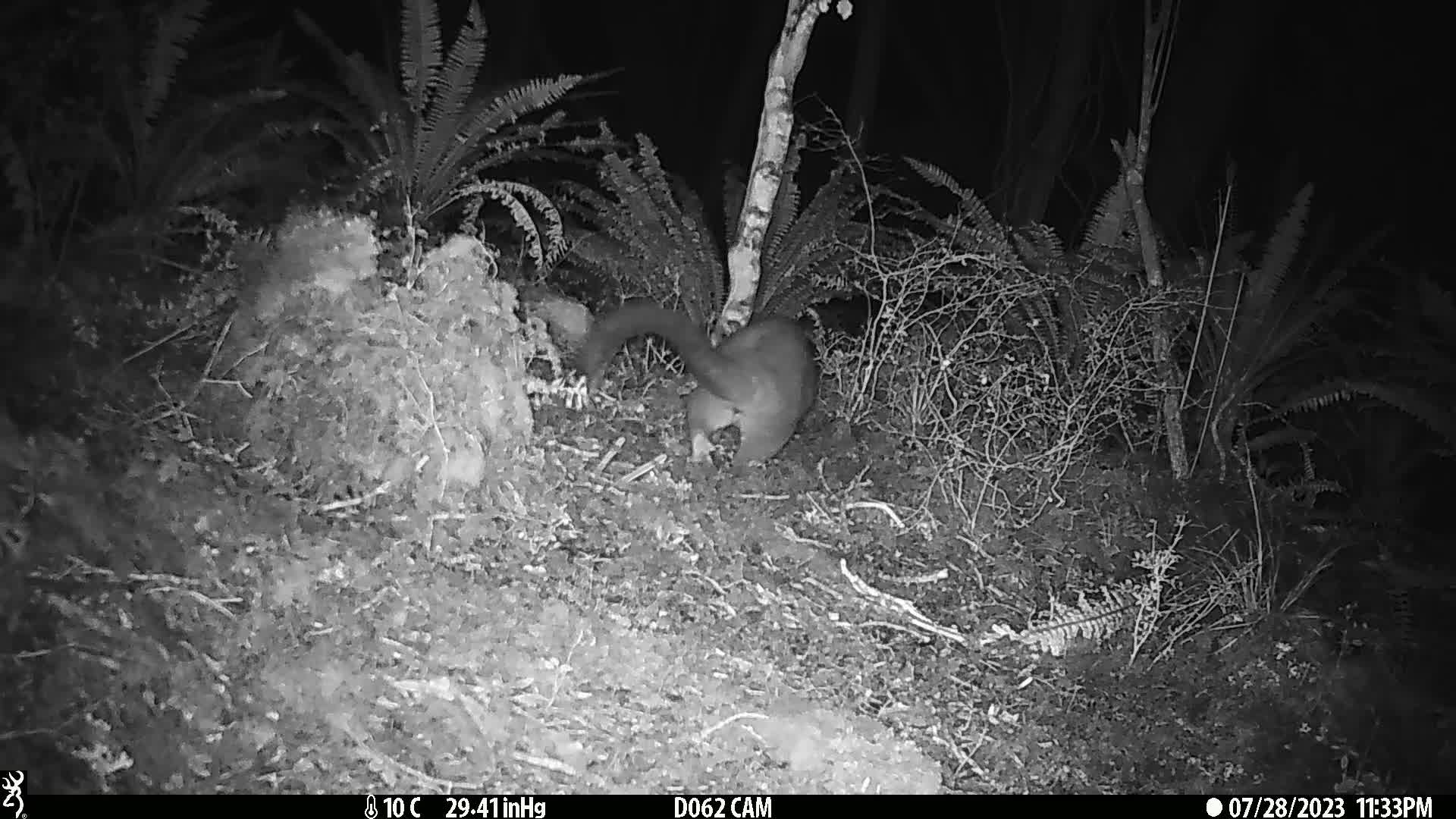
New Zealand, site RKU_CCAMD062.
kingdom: Animalia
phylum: Chordata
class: Mammalia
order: Diprotodontia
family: Phalangeridae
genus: Trichosurus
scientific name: Trichosurus vulpecula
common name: common brushtail possum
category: possum